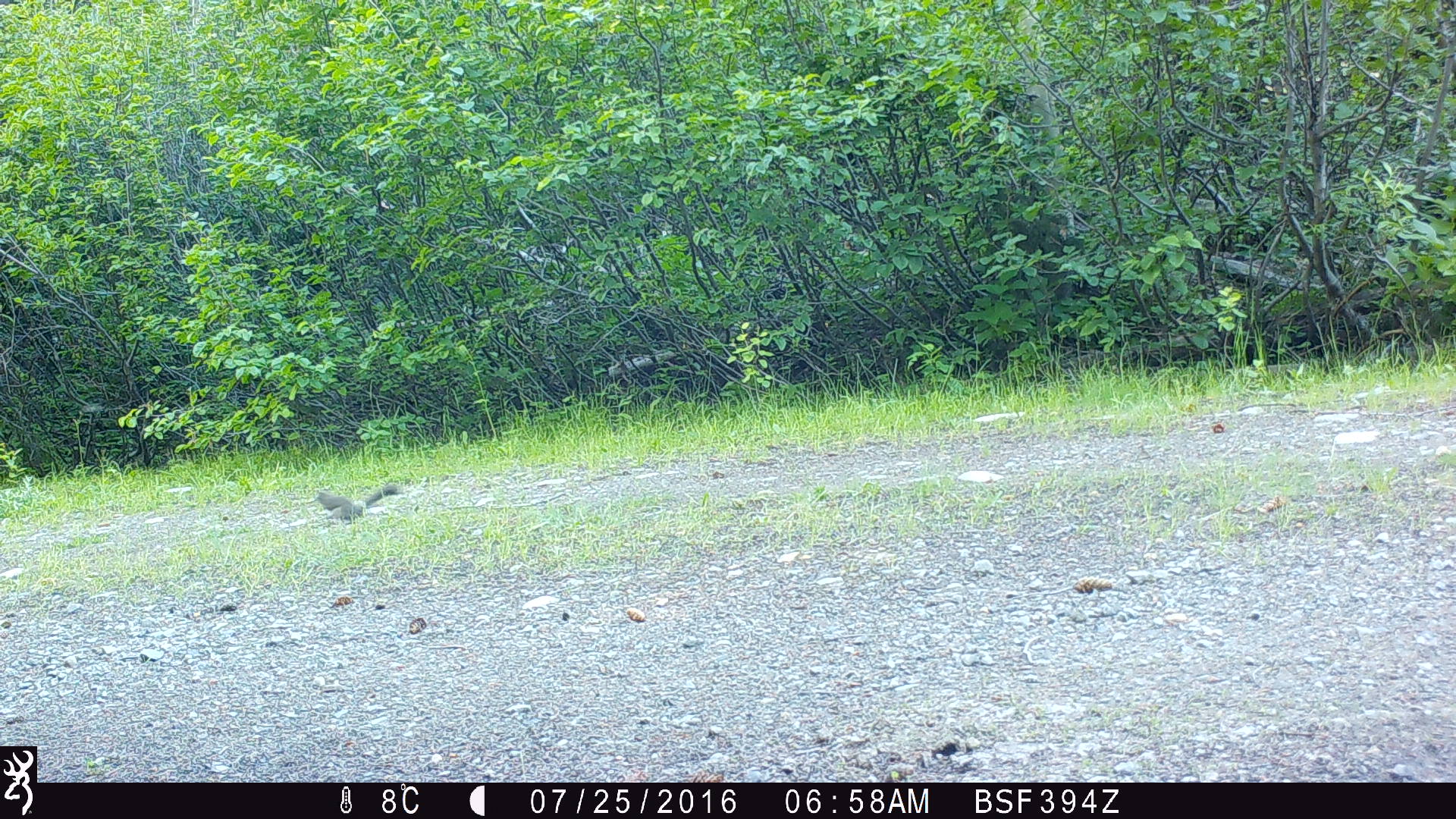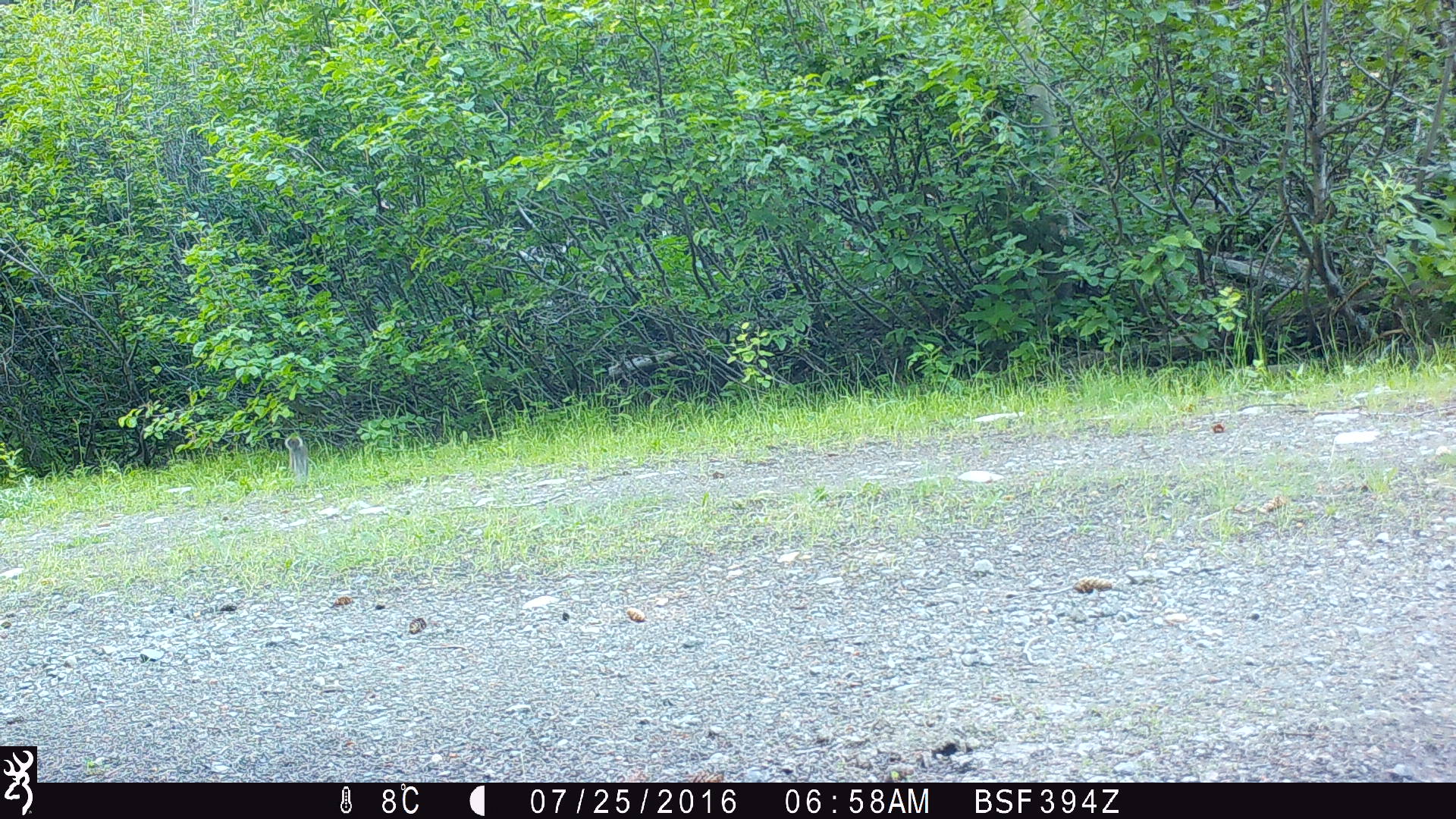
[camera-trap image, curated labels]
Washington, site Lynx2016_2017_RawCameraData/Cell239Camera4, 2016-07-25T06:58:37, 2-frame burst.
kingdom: Animalia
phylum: Chordata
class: Mammalia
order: Lagomorpha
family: Leporidae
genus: Lepus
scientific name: Lepus americanus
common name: snowshoe hare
Lepus americanus (snowshoe hare). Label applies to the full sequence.